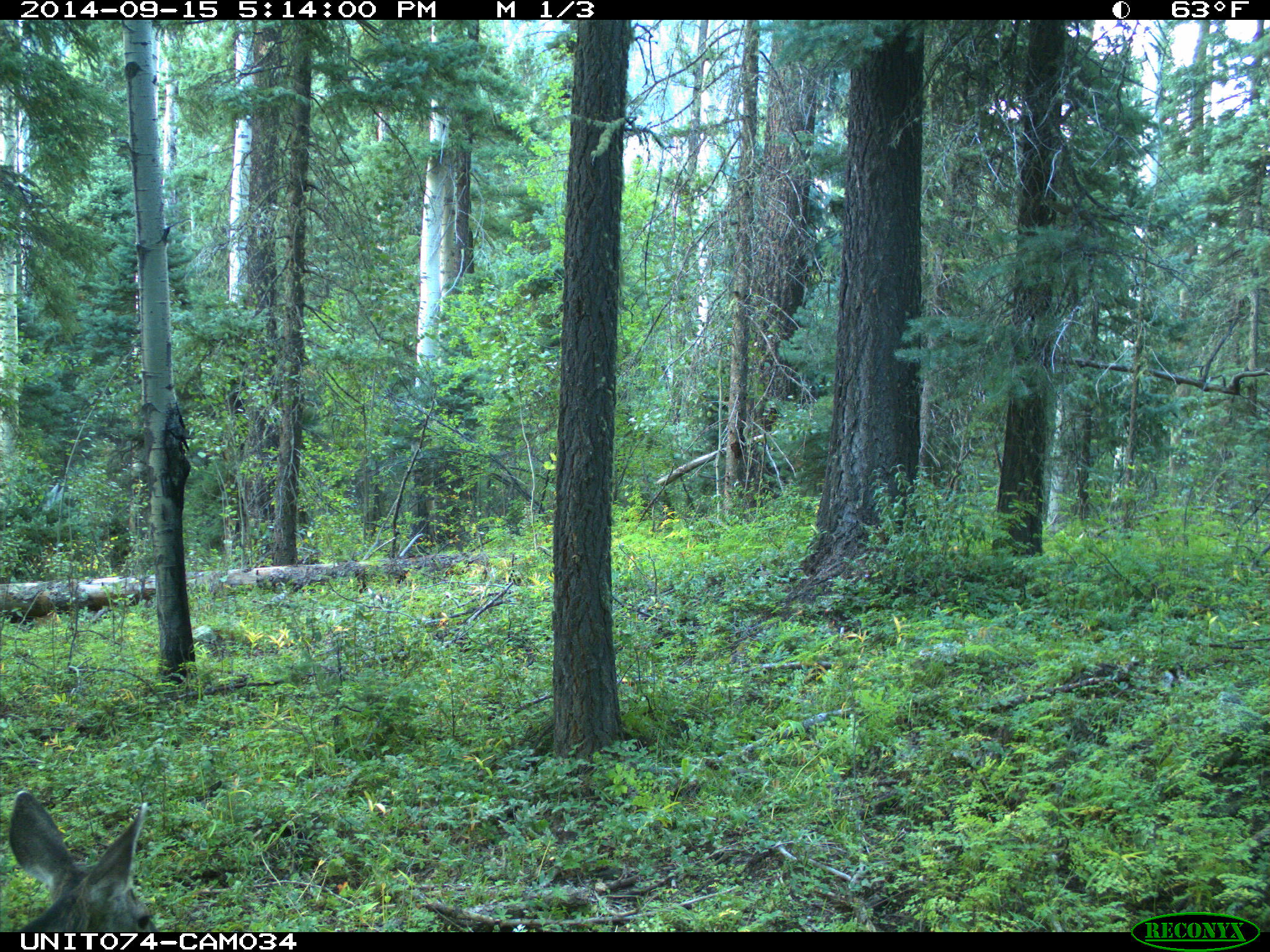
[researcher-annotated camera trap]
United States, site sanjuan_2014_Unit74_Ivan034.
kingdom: Animalia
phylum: Chordata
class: Mammalia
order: Artiodactyla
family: Cervidae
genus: Odocoileus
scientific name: Odocoileus hemionus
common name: mule deer